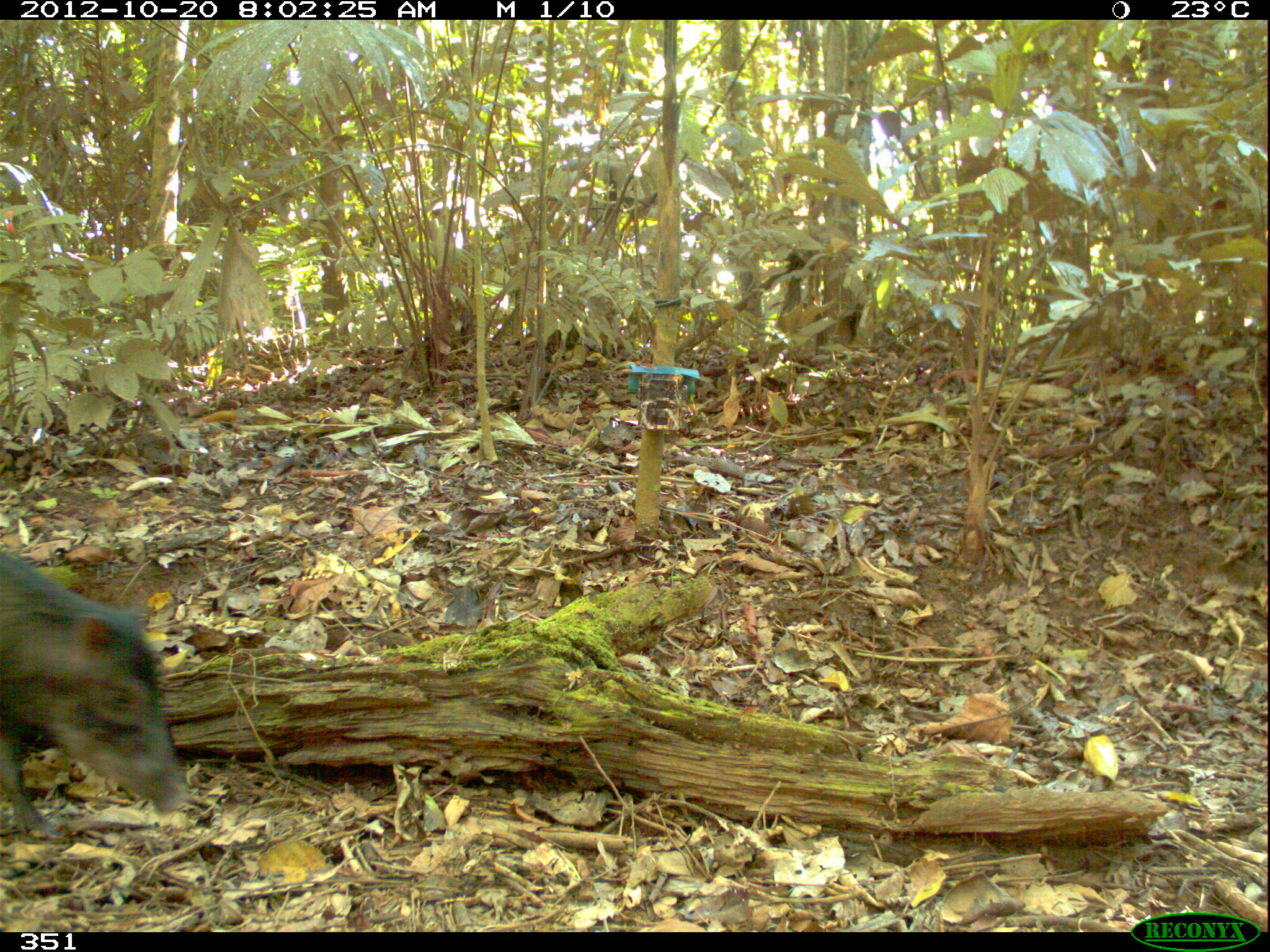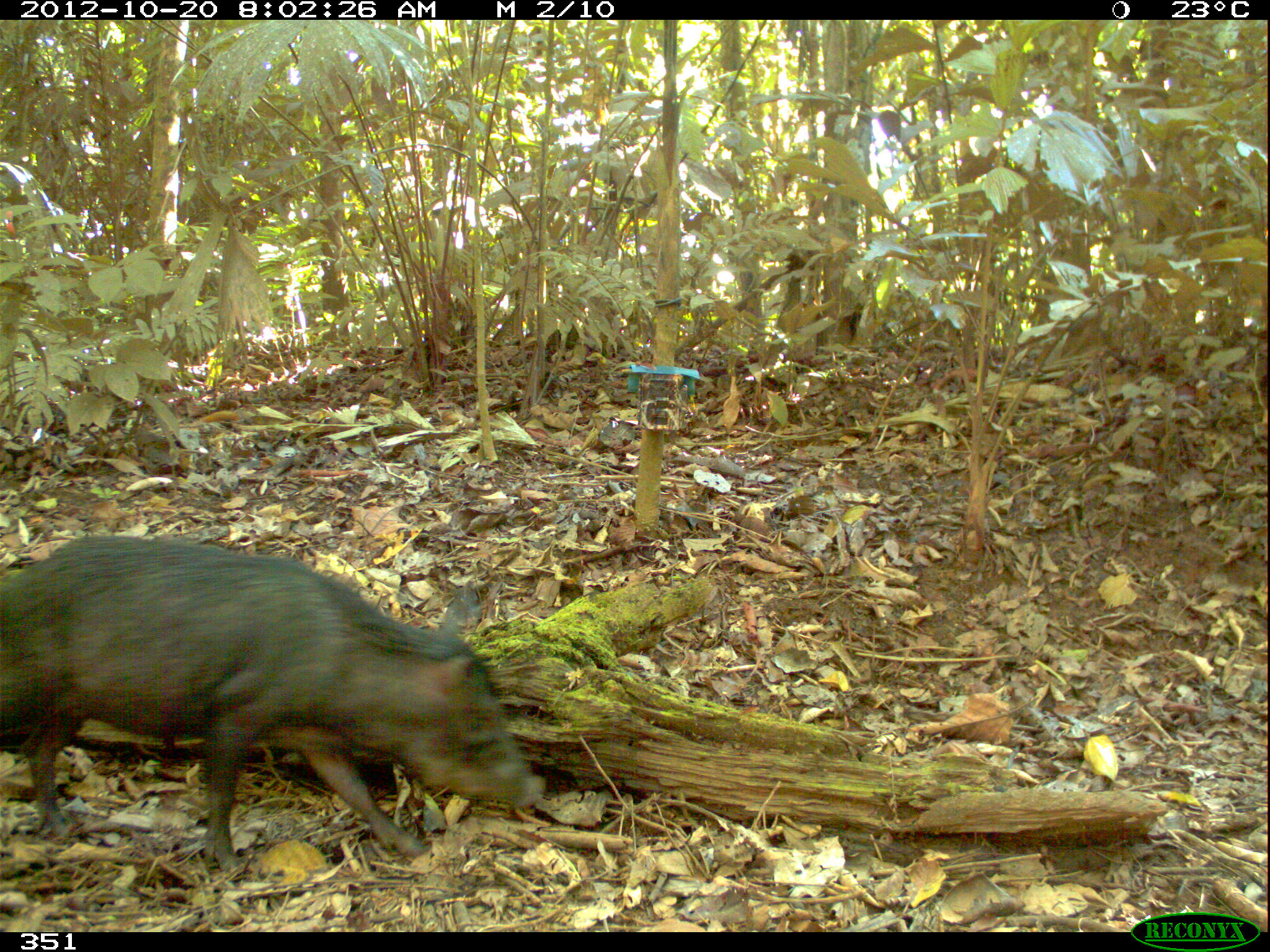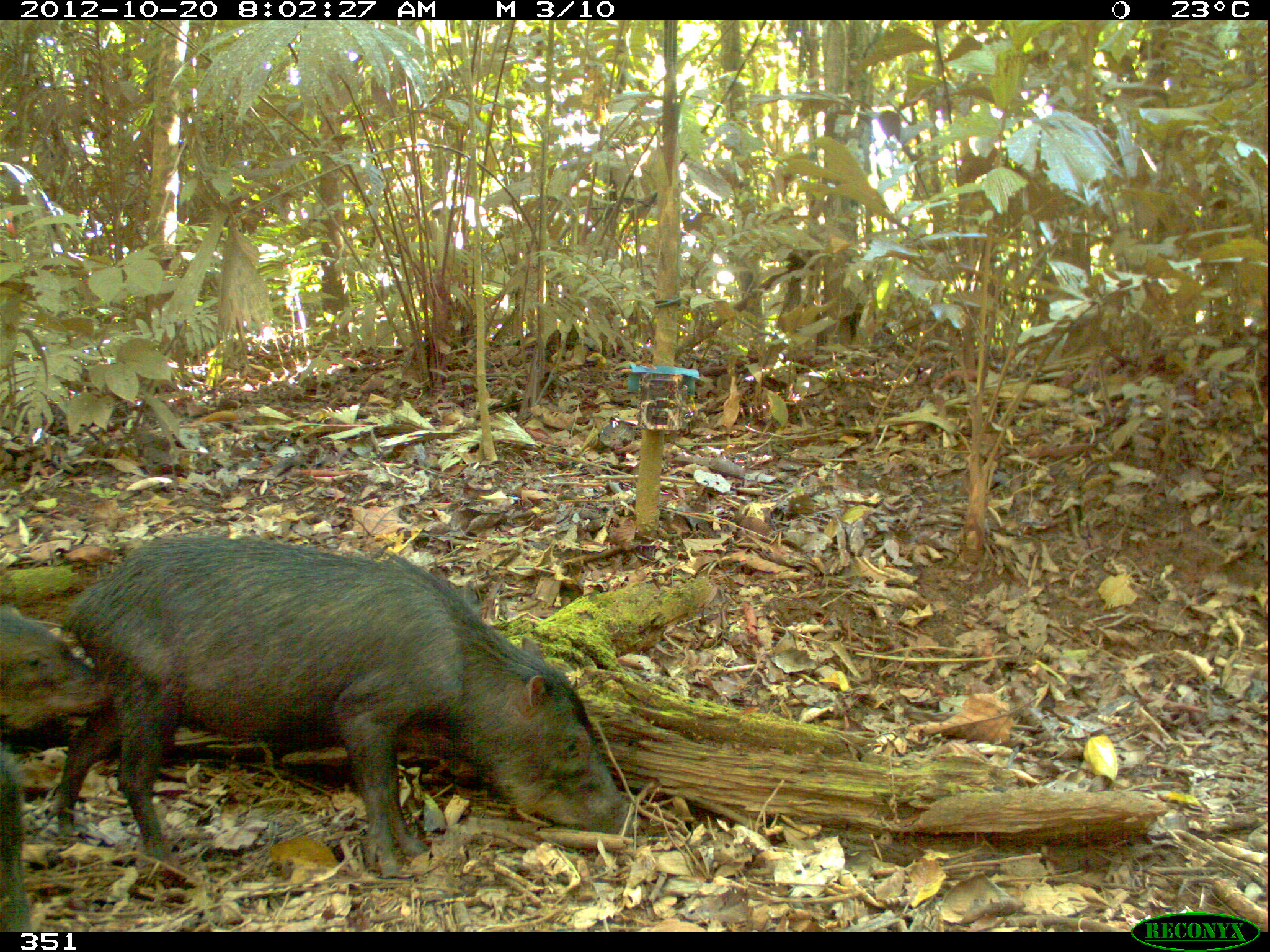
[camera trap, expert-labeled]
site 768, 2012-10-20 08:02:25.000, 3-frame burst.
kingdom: Animalia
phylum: Chordata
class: Mammalia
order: Artiodactyla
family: Tayassuidae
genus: Tayassu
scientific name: Tayassu pecari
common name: white-lipped peccary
Tayassu pecari (white-lipped peccary).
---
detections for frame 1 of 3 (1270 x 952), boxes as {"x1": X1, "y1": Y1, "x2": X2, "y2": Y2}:
tayassu pecari: {"x1": 0, "y1": 551, "x2": 189, "y2": 840}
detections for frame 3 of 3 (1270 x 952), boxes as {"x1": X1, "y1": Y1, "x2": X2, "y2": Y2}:
tayassu pecari: {"x1": 44, "y1": 530, "x2": 636, "y2": 879}; {"x1": 0, "y1": 601, "x2": 107, "y2": 740}; {"x1": 1, "y1": 746, "x2": 24, "y2": 932}